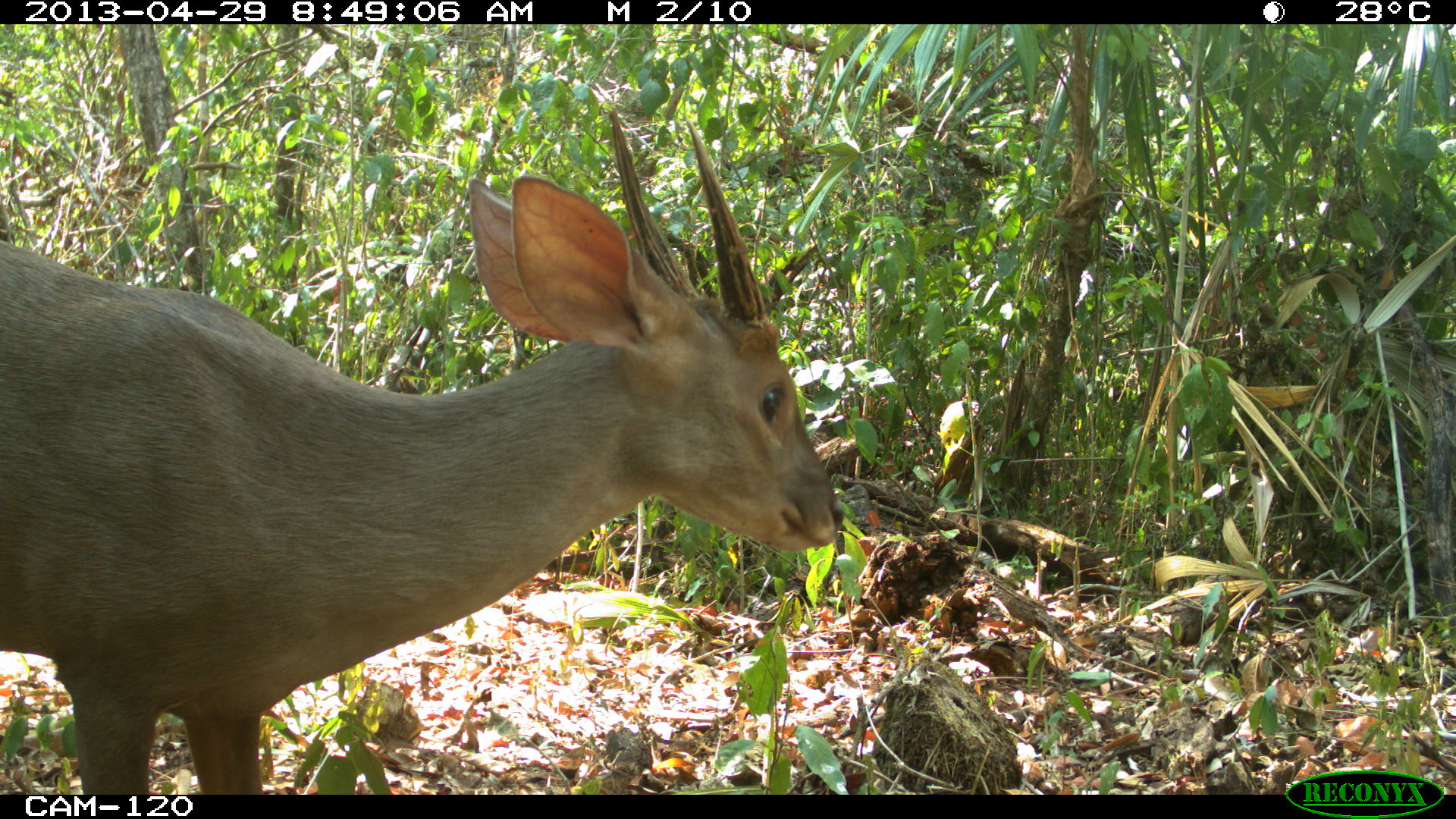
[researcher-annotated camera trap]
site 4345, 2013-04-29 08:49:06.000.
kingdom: Animalia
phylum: Chordata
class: Mammalia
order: Artiodactyla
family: Cervidae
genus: Odocoileus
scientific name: Odocoileus pandora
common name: yucatán brown brocket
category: mazama pandora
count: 1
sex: male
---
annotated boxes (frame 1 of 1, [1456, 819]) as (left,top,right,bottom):
mazama pandora: (0,105,844,795)